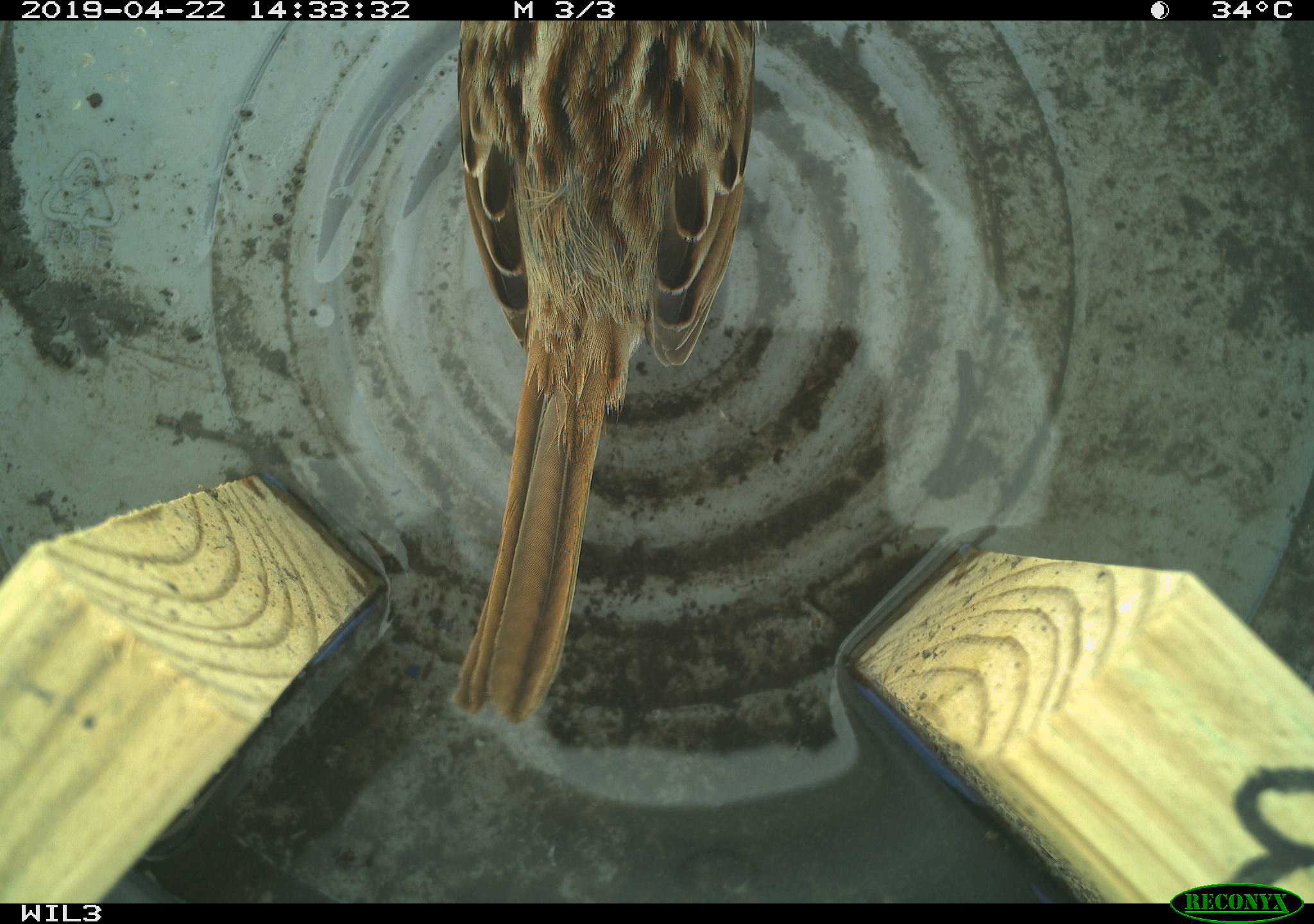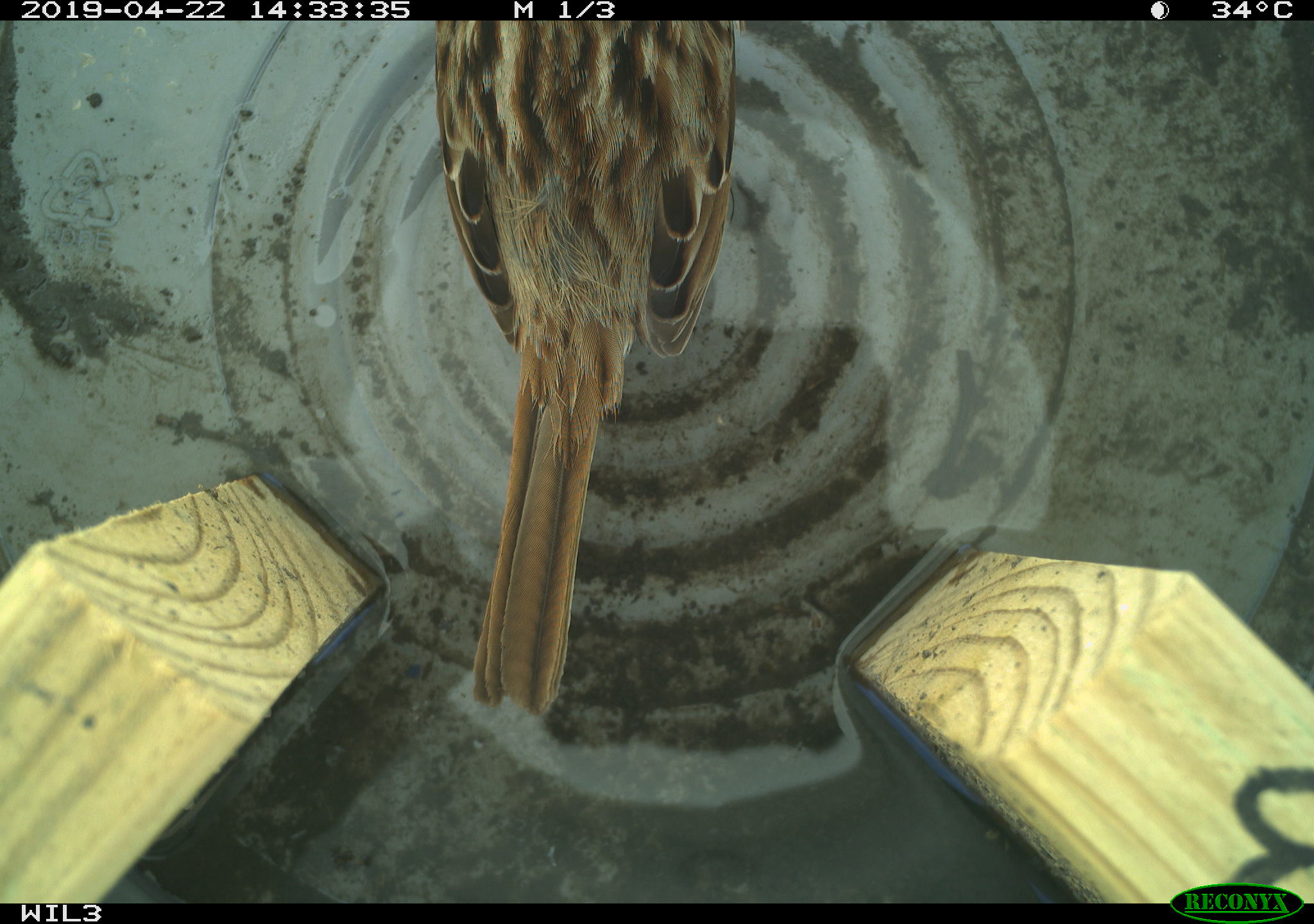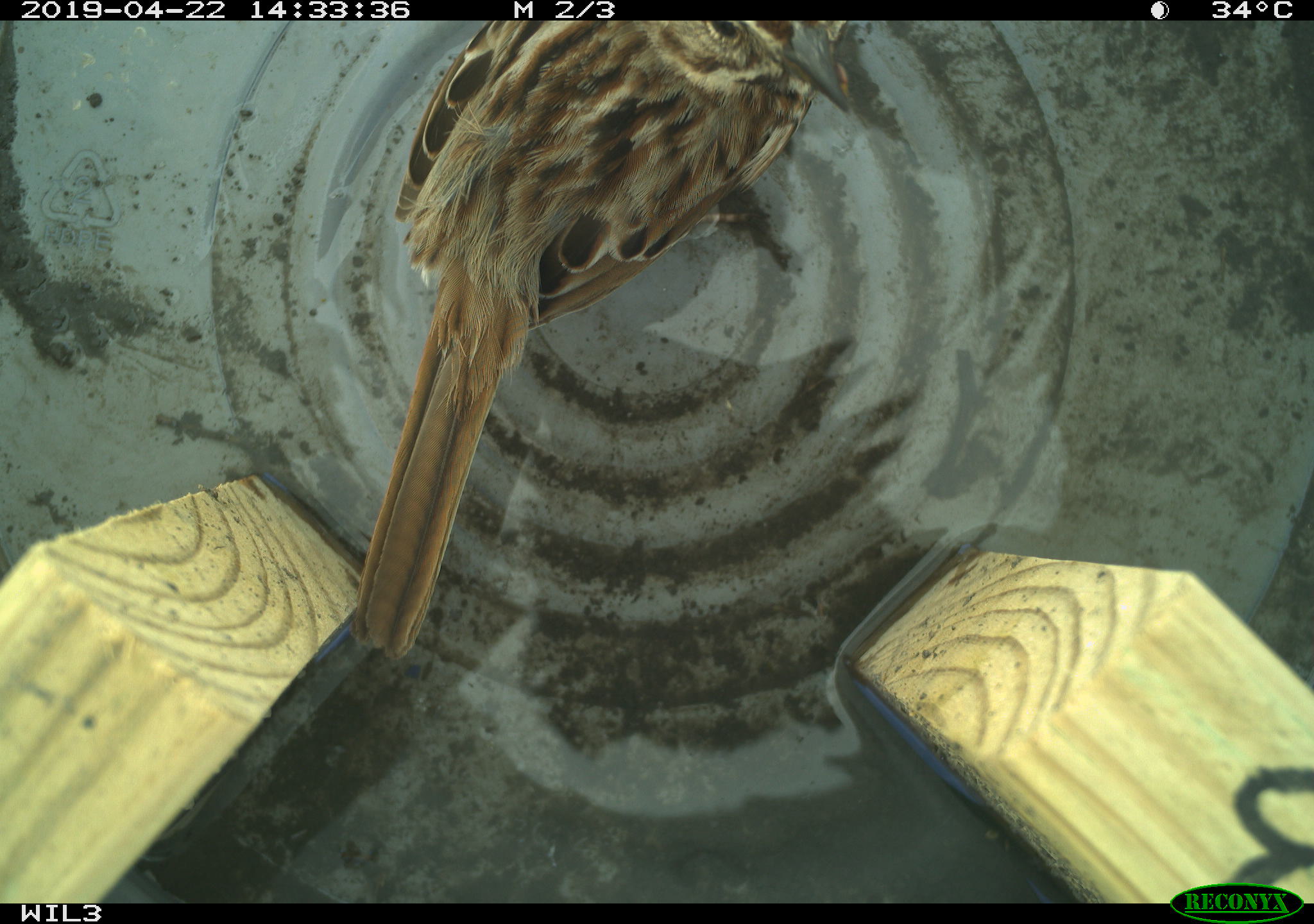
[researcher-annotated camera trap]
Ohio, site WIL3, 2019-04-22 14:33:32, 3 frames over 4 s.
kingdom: Animalia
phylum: Chordata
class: Aves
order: Passeriformes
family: Passerellidae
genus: Melospiza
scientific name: Melospiza melodia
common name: song sparrow